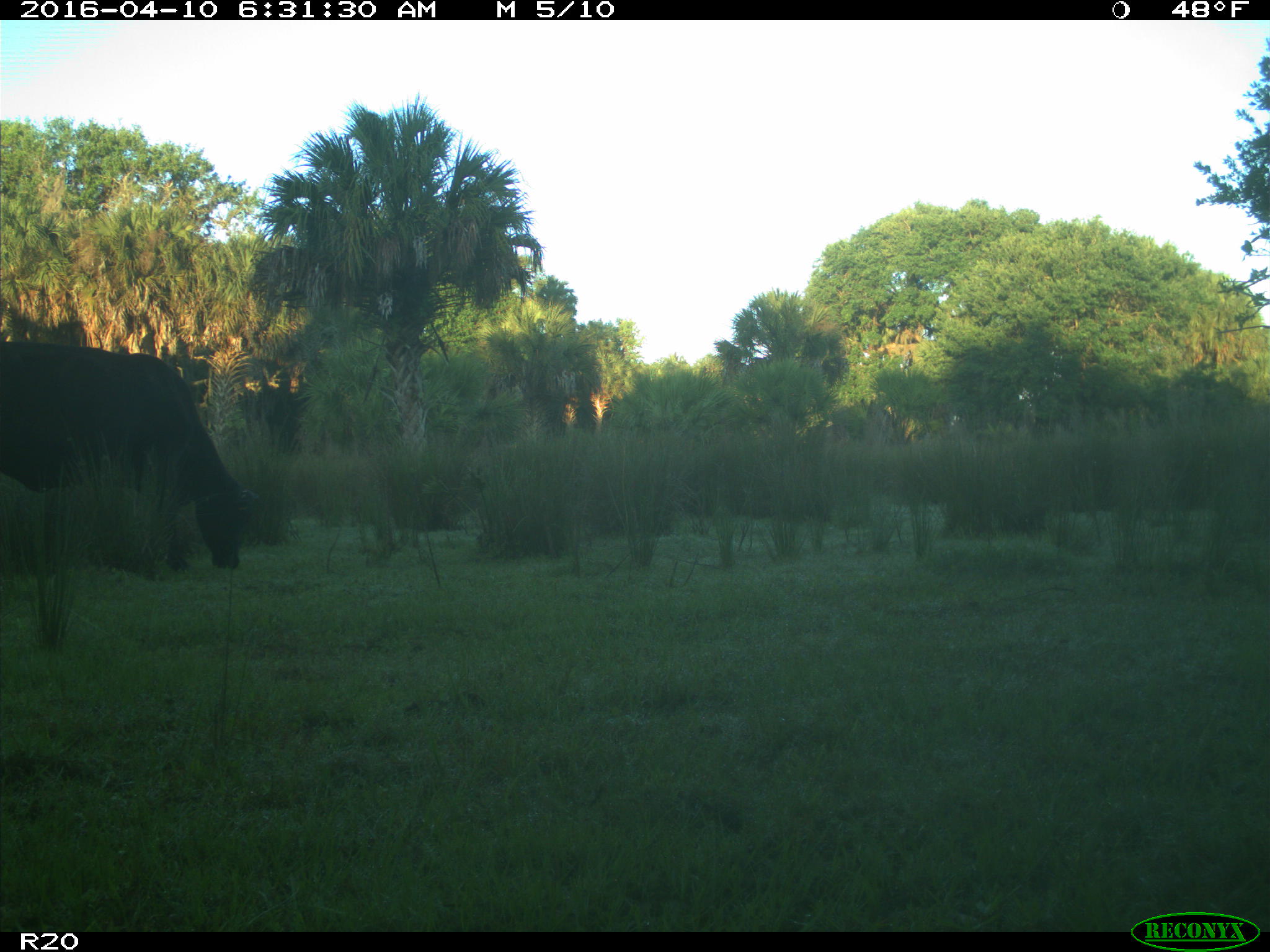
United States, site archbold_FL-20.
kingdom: Animalia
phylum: Chordata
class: Mammalia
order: Artiodactyla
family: Bovidae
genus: Bos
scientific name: Bos taurus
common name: domestic cow